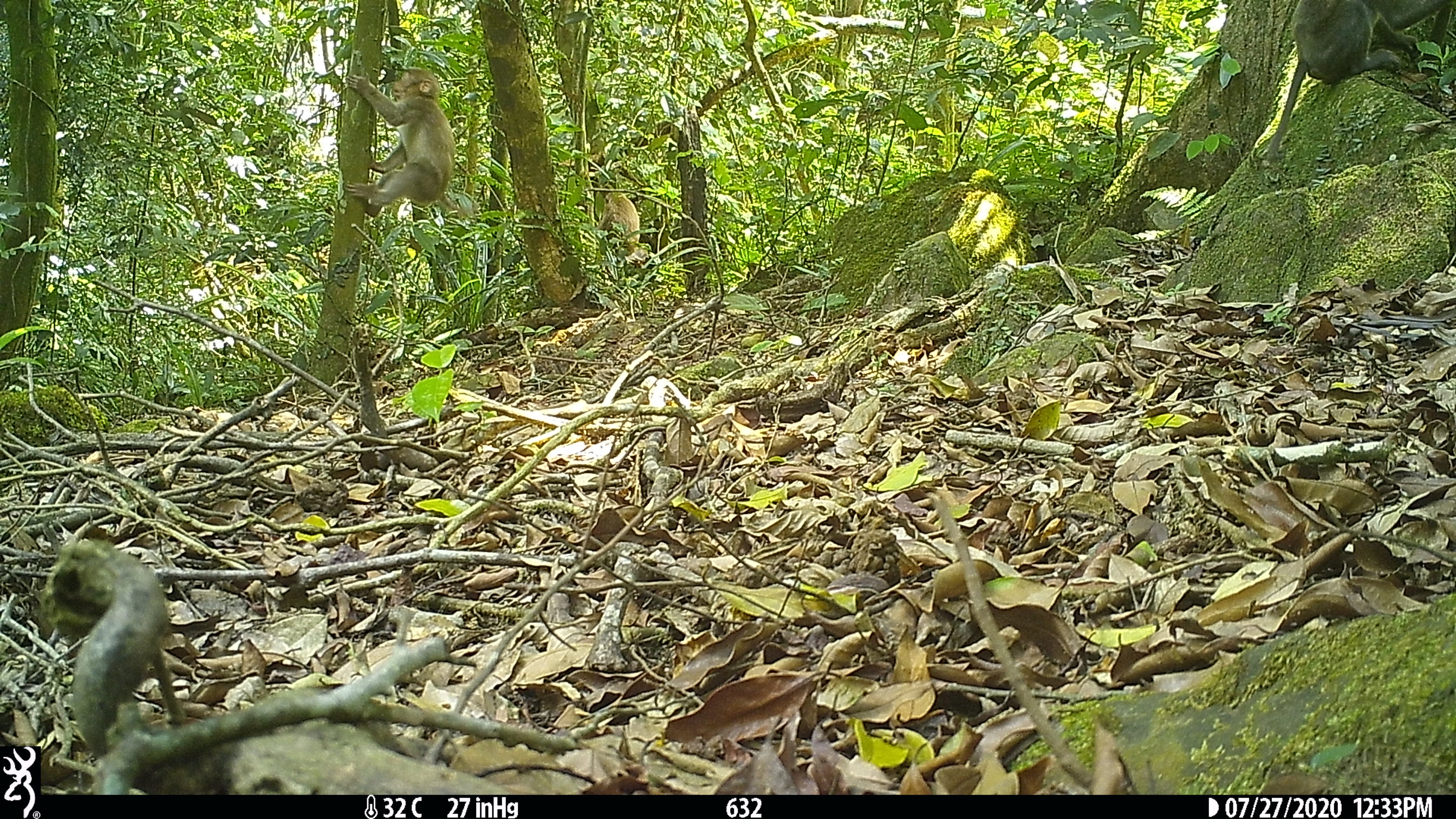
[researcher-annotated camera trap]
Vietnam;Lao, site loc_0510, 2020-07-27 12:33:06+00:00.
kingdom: Animalia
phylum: Chordata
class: Mammalia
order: Primates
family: Cercopithecidae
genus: Macaca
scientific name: Macaca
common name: macaques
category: assam or rhesus macaque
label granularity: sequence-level